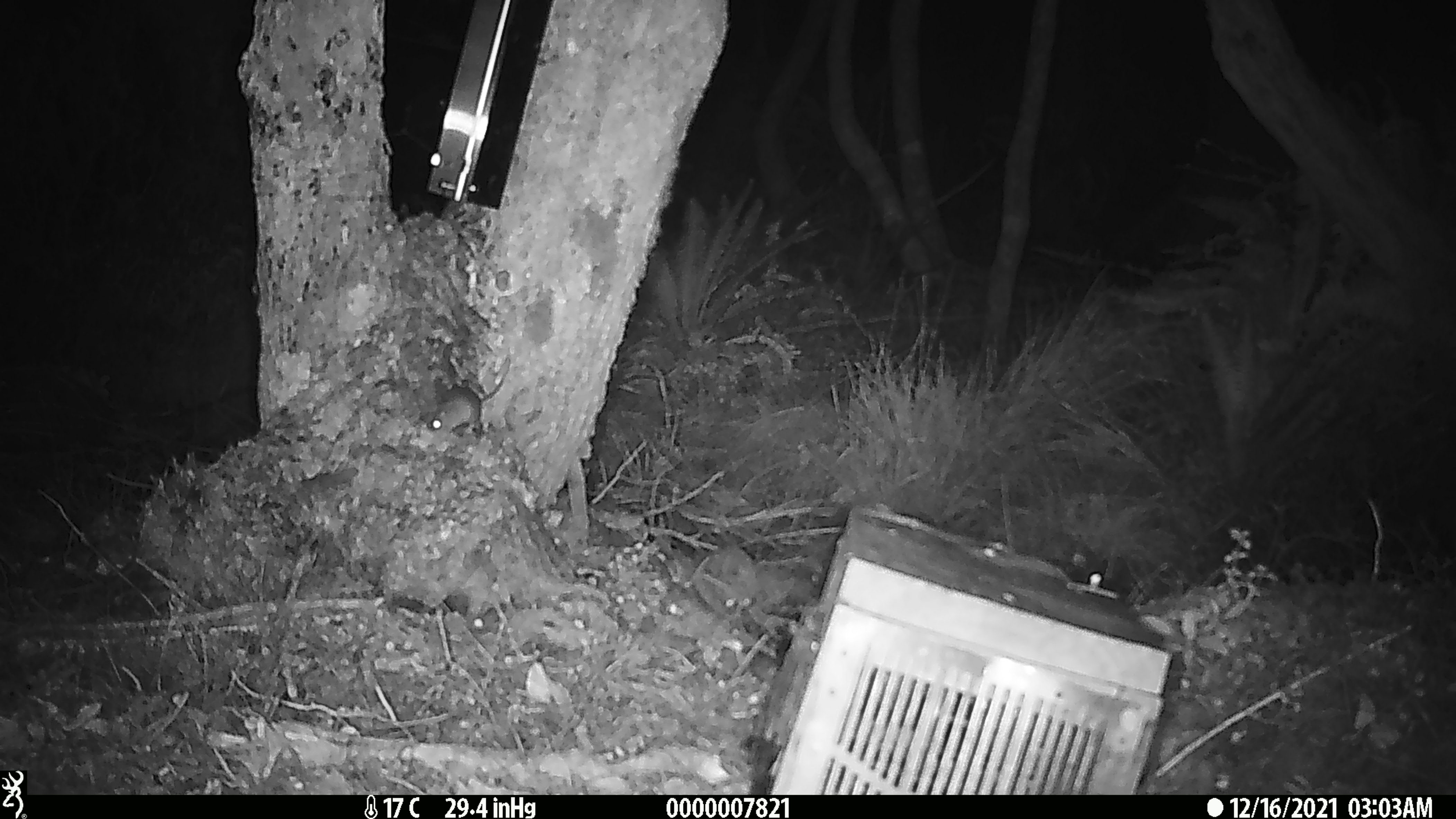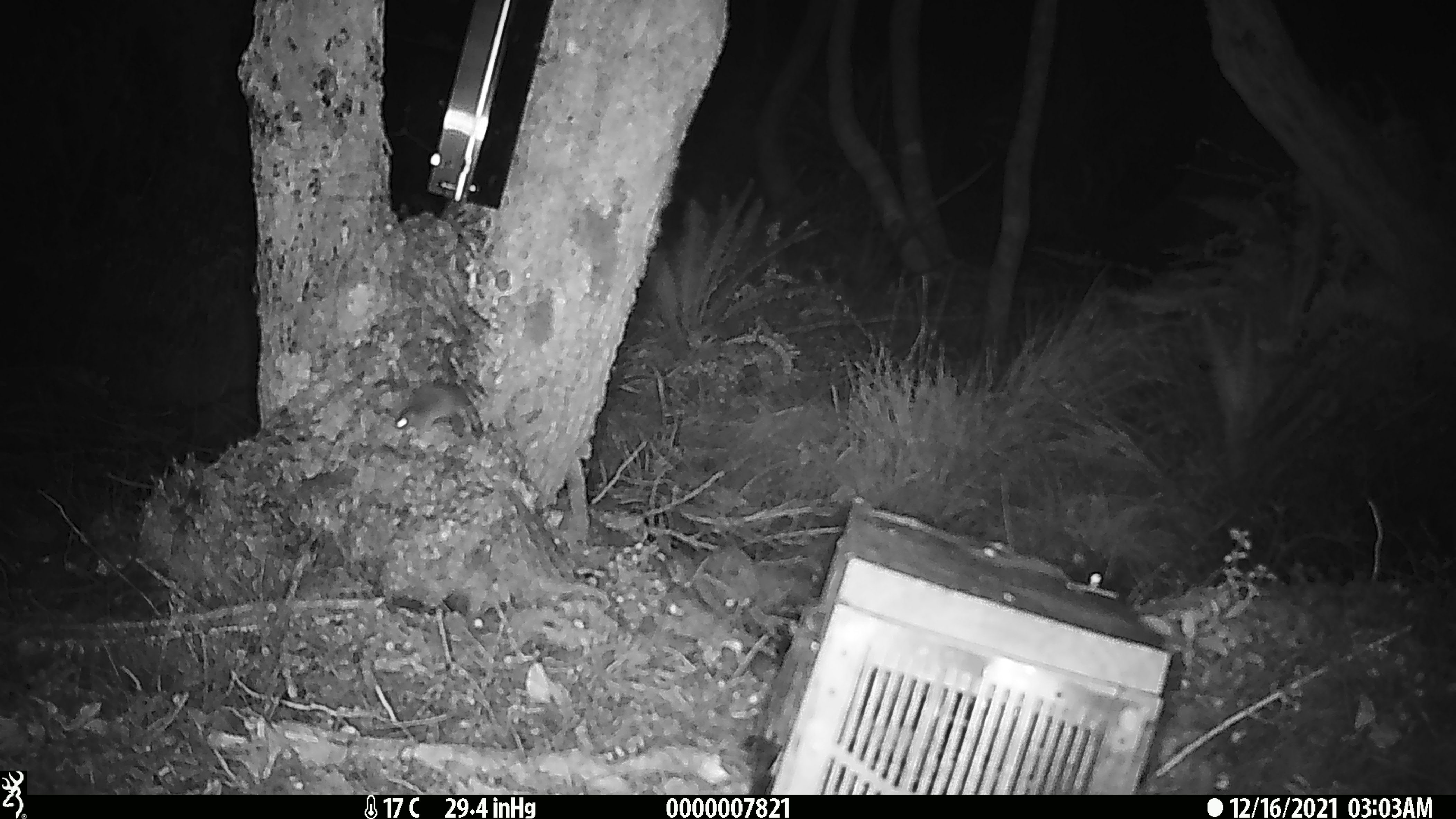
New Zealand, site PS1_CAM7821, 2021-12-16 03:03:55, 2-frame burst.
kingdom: Animalia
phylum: Chordata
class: Mammalia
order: Rodentia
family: Muridae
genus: Mus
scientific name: Mus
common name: mouse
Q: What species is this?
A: Mouse (Mus).